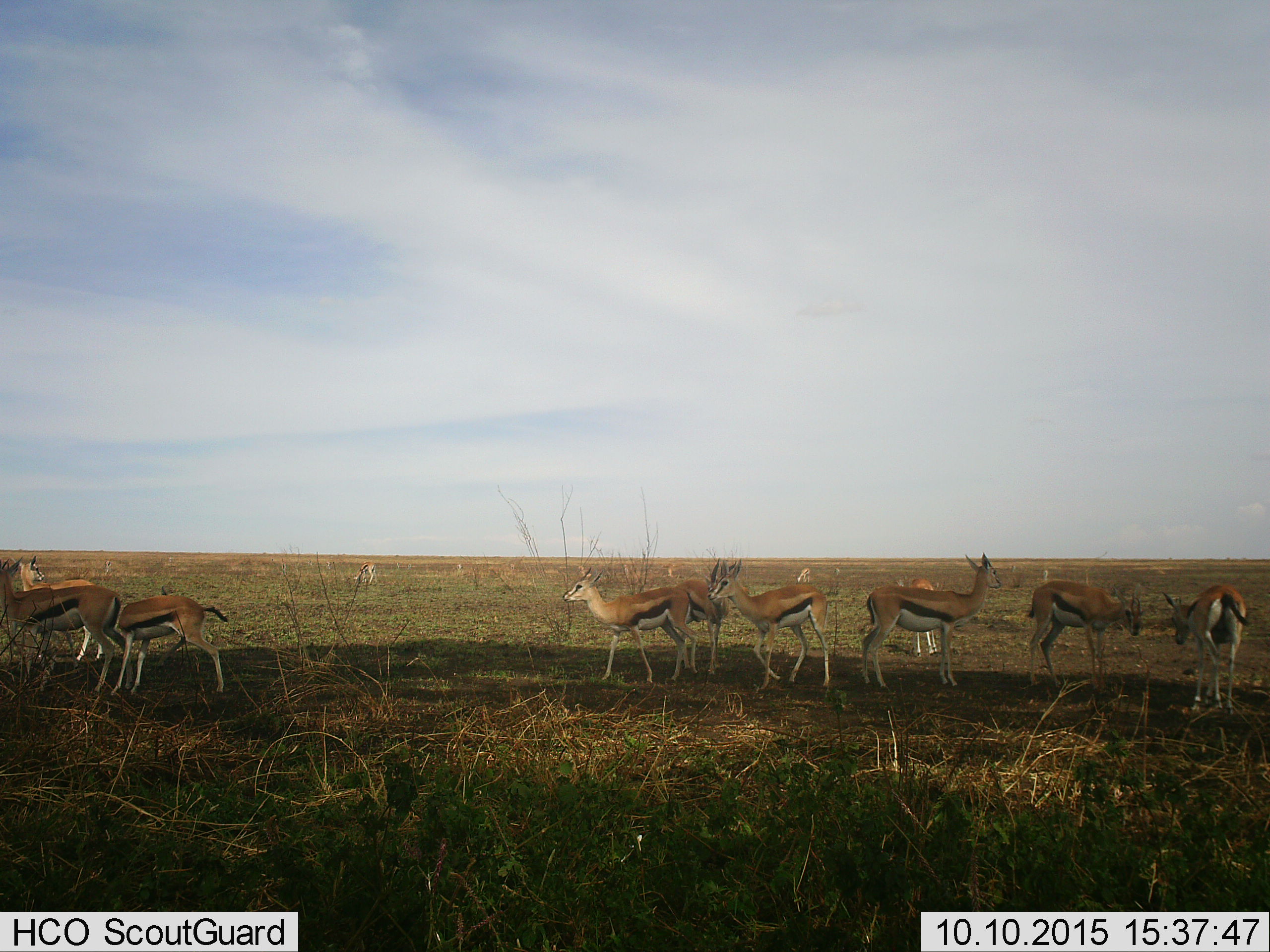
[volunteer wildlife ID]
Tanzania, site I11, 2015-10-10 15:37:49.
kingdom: Animalia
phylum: Chordata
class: Mammalia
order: Artiodactyla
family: Bovidae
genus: Eudorcas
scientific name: Eudorcas thomsonii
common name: thomson's gazelle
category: gazellethomsons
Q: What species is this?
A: Gazellethomsons (thomson's gazelle) (Eudorcas thomsonii).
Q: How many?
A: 11-50.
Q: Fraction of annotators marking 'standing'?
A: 90%.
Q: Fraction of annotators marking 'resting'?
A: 0%.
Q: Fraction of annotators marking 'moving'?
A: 60%.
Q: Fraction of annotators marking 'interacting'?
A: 30%.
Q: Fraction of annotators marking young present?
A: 0%.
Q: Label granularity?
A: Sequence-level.